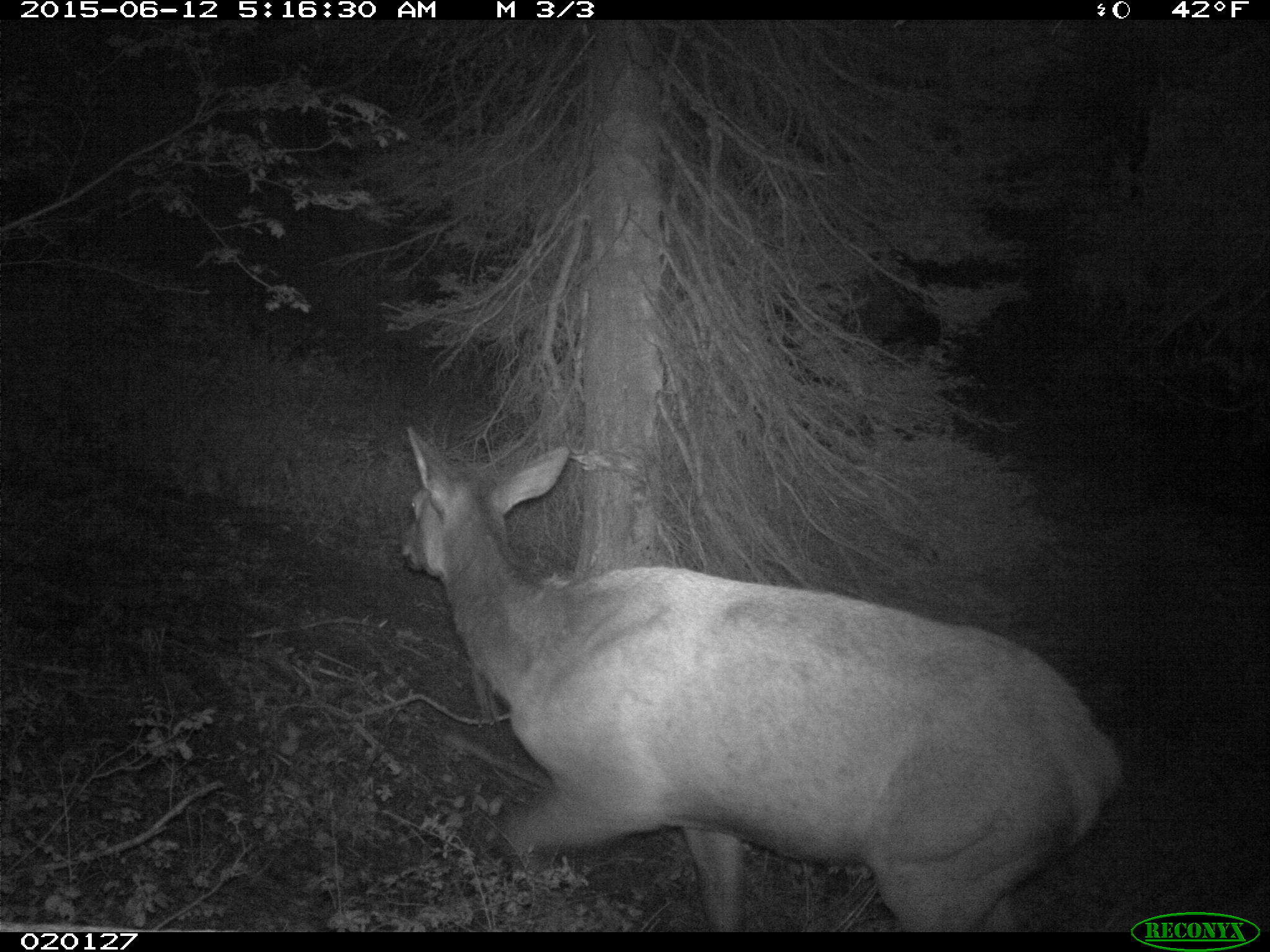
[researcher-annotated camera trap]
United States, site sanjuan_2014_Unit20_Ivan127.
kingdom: Animalia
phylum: Chordata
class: Mammalia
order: Artiodactyla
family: Cervidae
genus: Cervus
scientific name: Cervus elaphus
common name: red deer